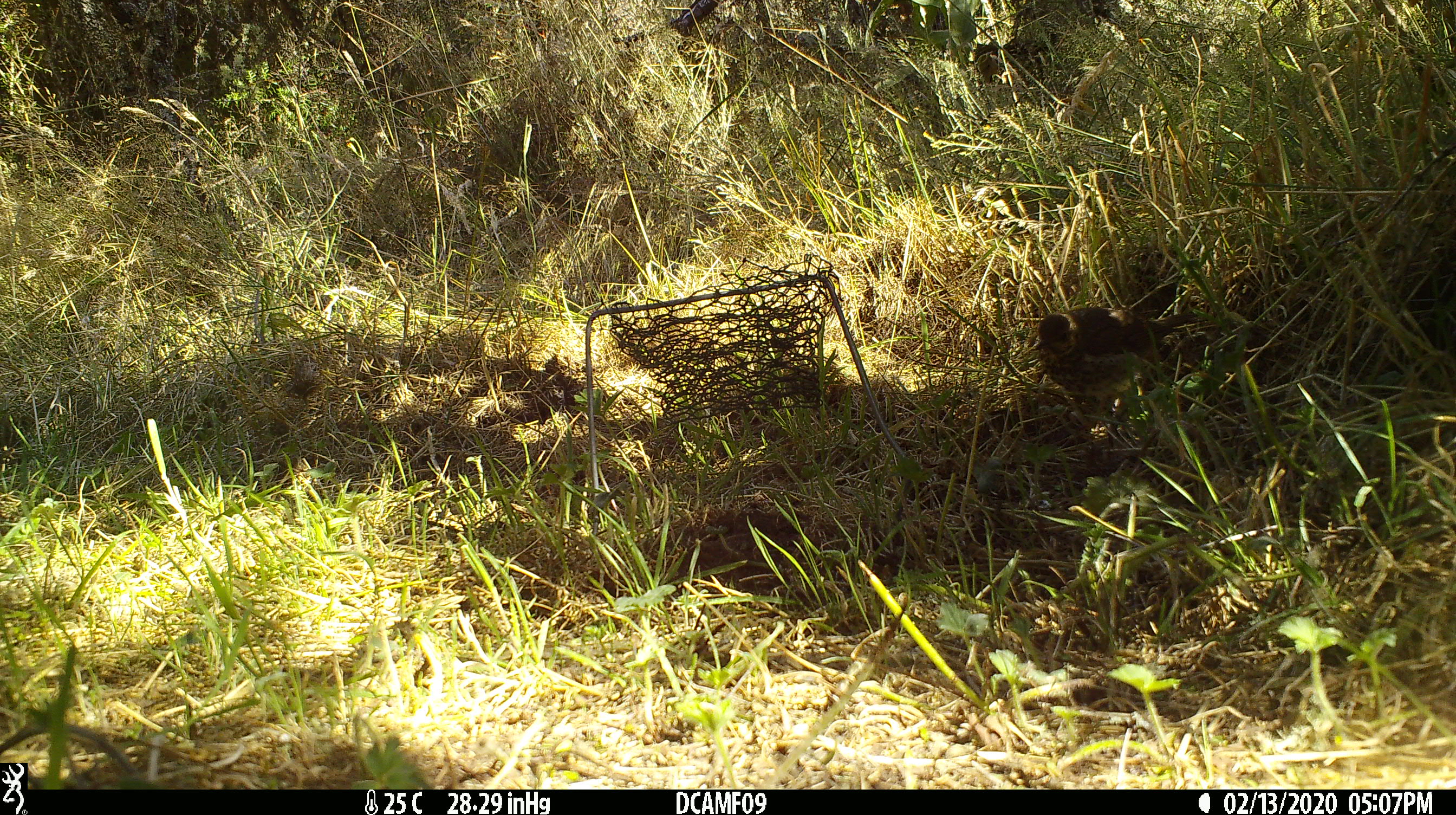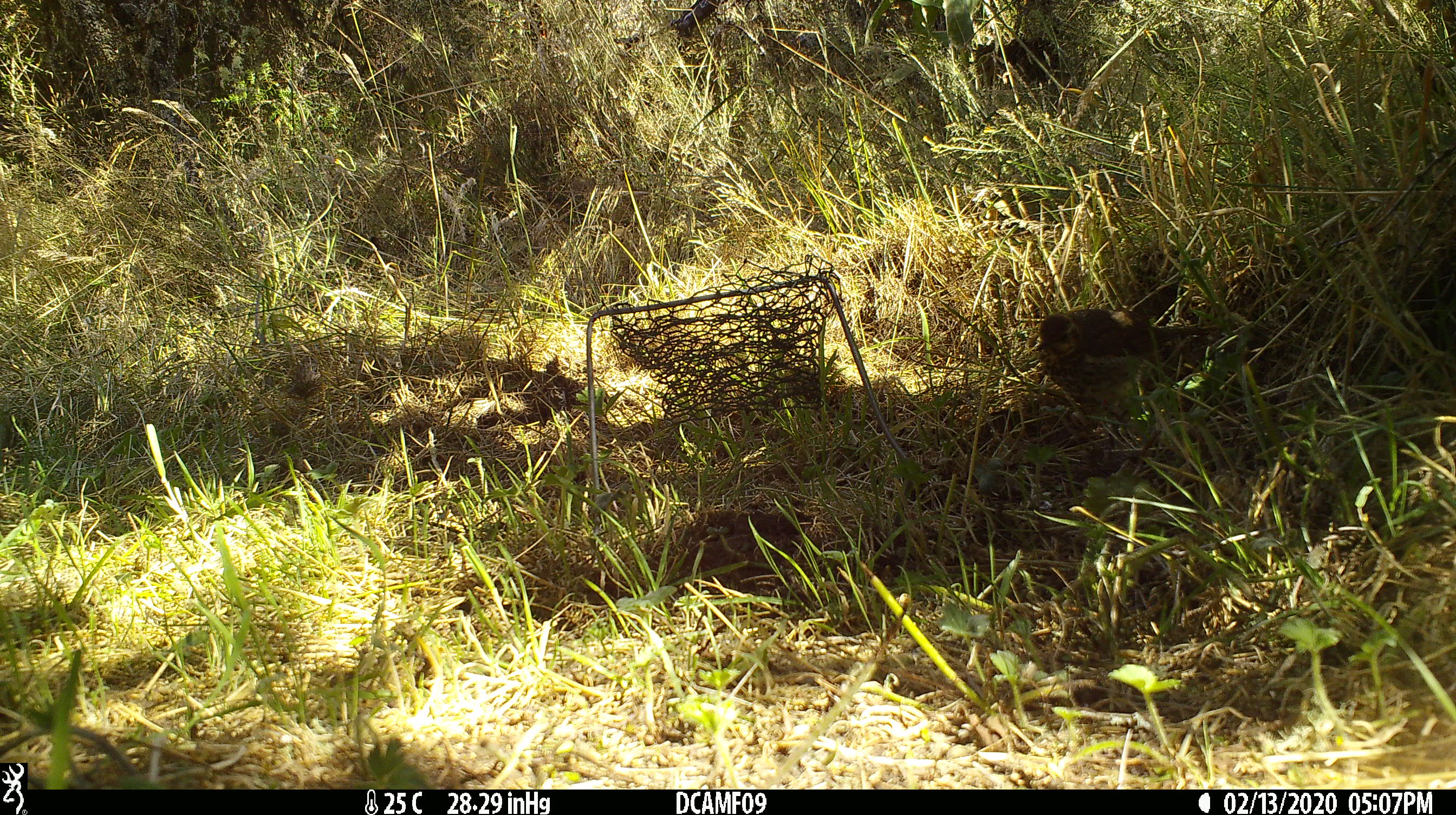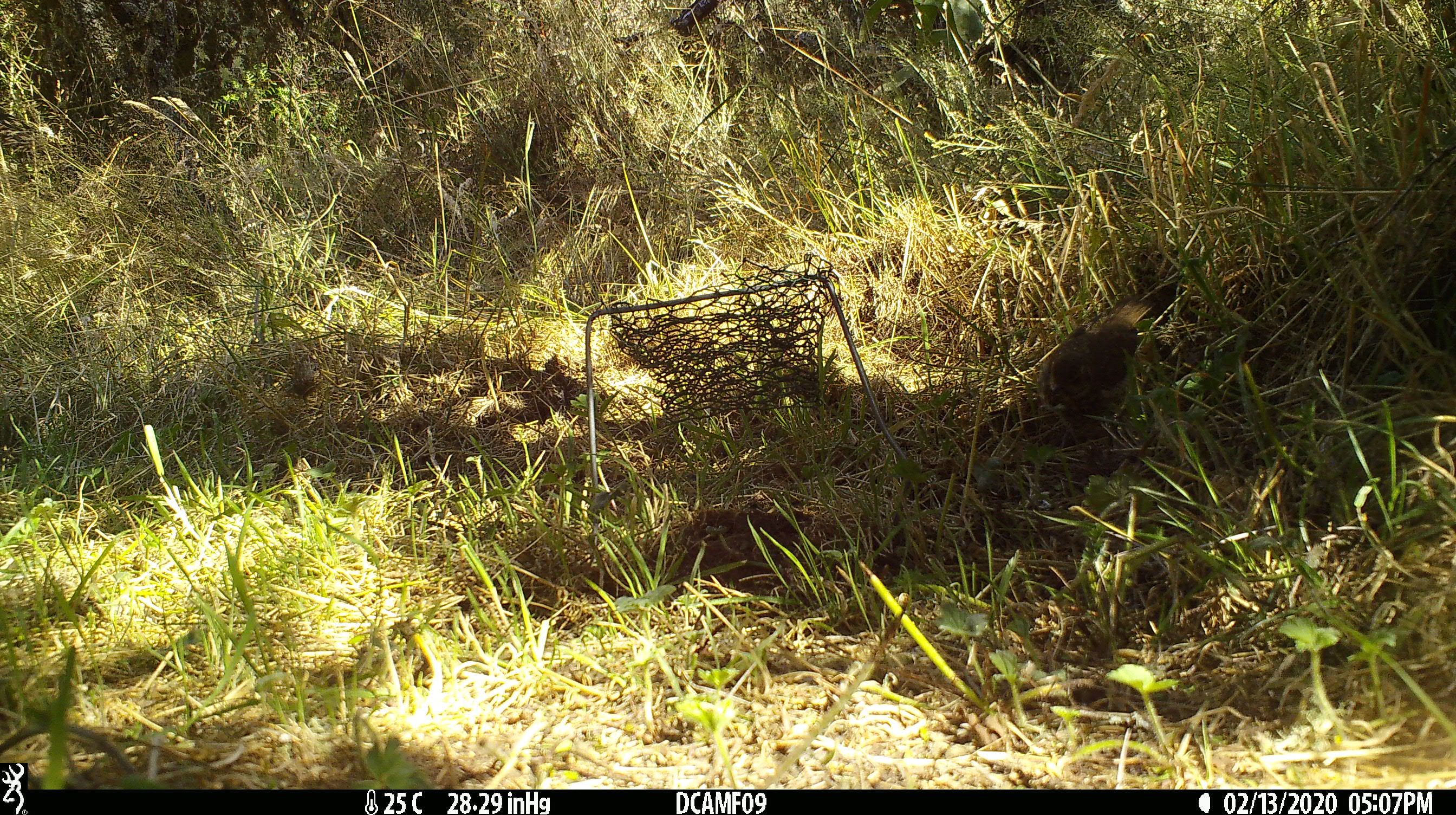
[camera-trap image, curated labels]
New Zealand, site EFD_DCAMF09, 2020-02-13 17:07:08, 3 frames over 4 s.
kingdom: Animalia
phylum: Chordata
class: Aves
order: Passeriformes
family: Turdidae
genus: Turdus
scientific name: Turdus philomelos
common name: song thrush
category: thrush